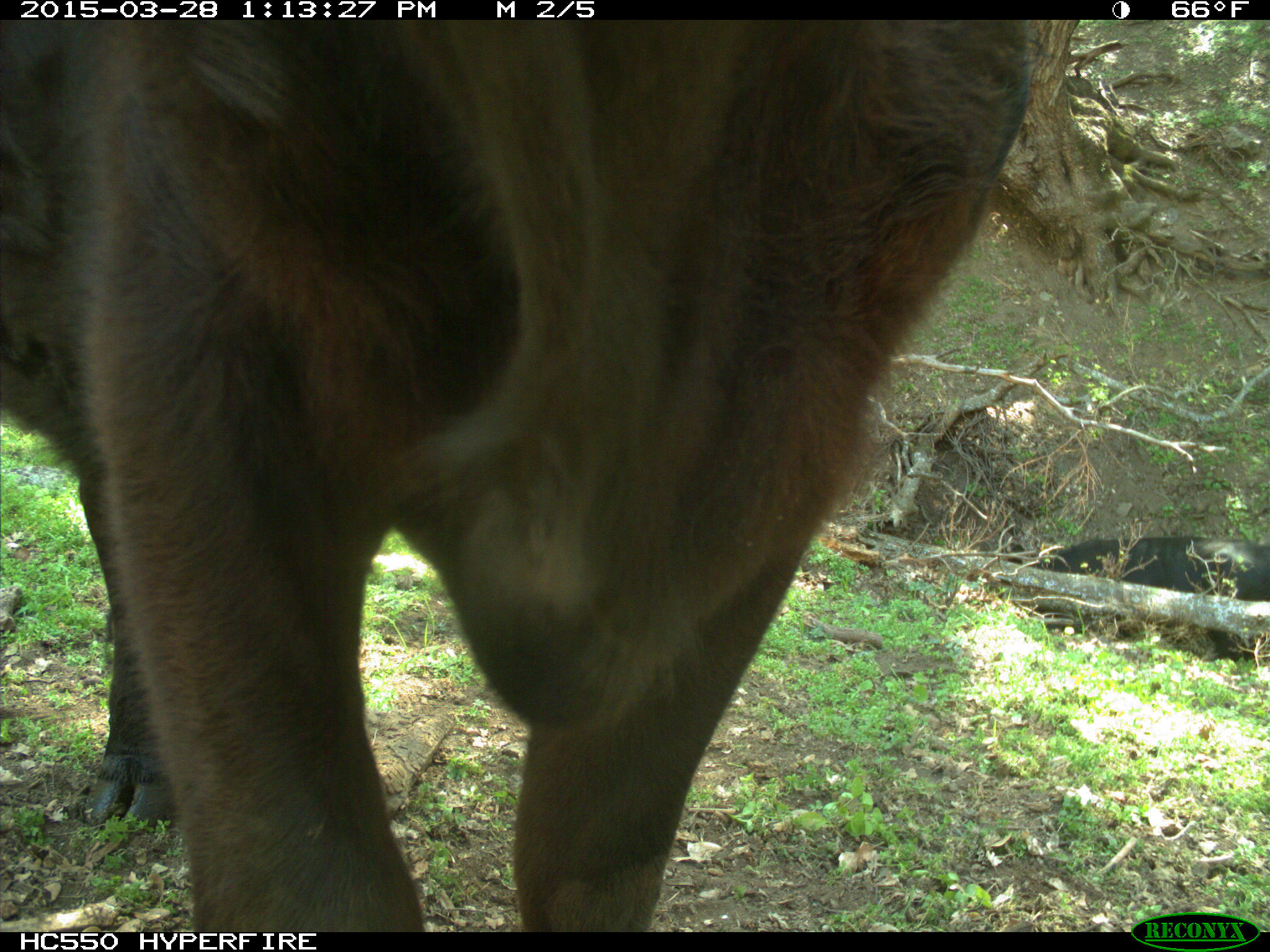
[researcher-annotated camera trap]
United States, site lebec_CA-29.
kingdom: Animalia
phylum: Chordata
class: Mammalia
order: Artiodactyla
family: Bovidae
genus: Bos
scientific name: Bos taurus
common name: domestic cow